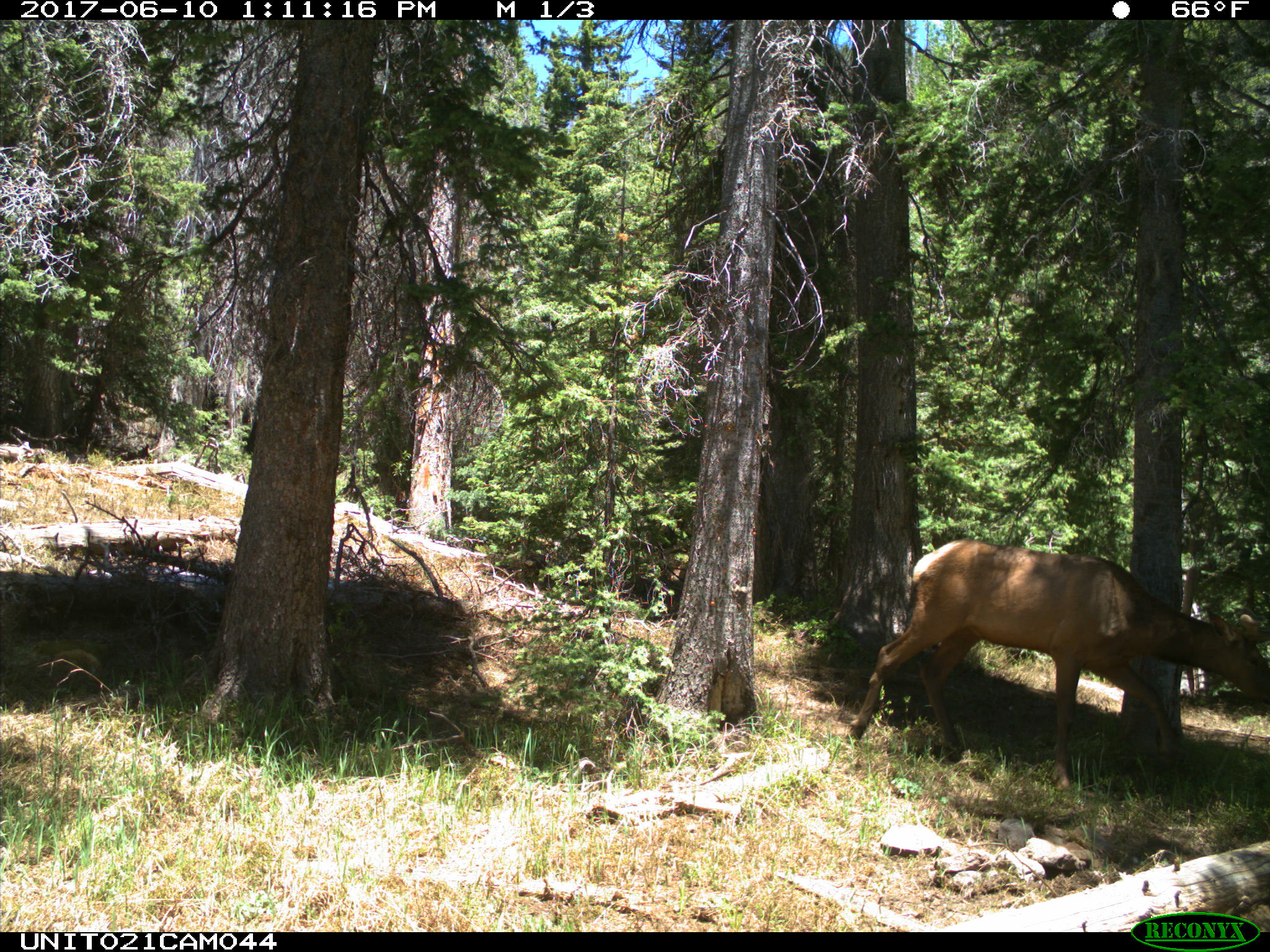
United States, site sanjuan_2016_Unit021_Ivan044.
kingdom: Animalia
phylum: Chordata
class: Mammalia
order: Artiodactyla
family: Cervidae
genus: Cervus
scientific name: Cervus elaphus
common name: red deer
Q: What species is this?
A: Cervus elaphus (red deer).